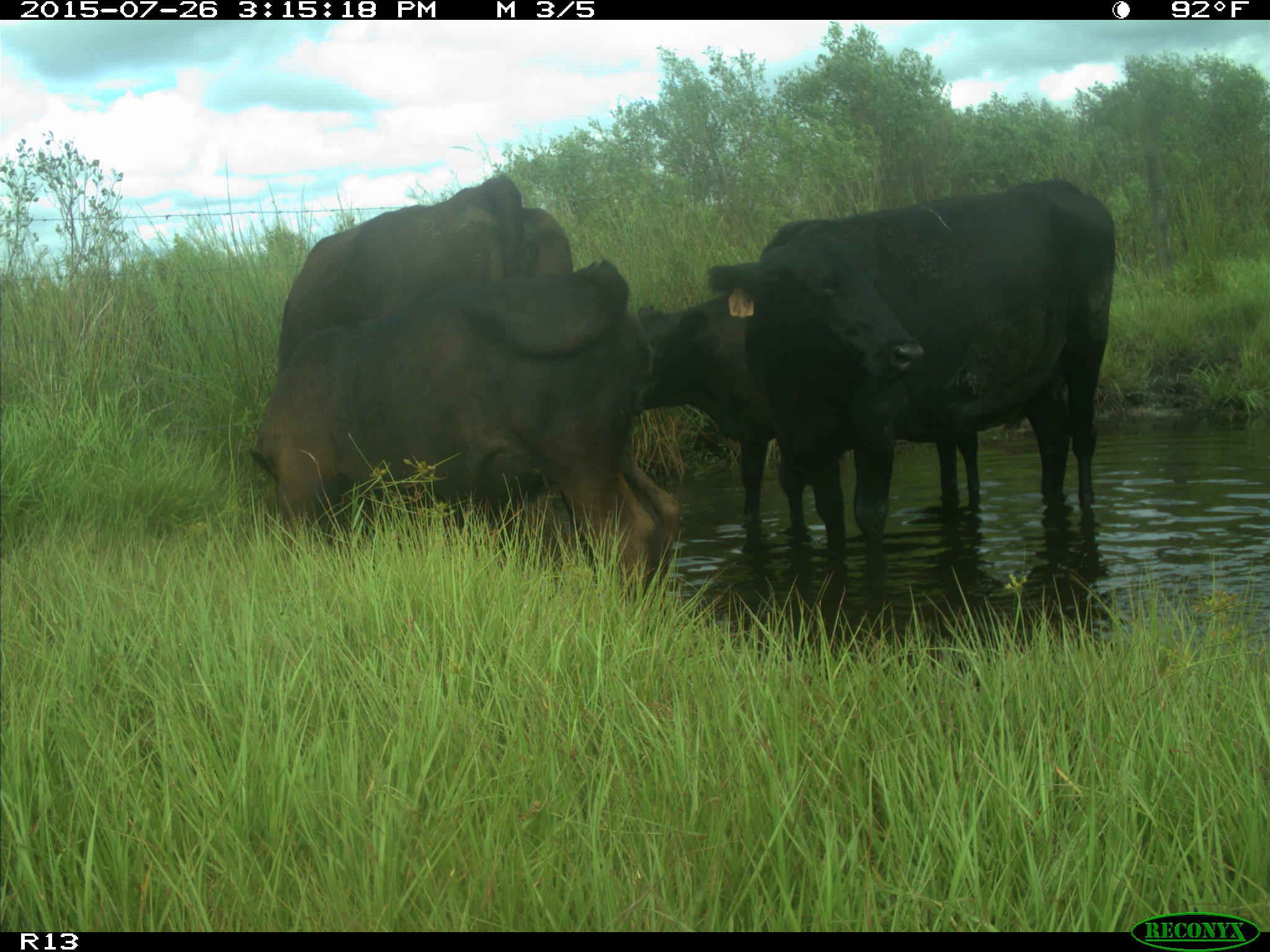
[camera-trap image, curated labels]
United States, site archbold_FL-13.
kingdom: Animalia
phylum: Chordata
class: Mammalia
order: Artiodactyla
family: Bovidae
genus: Bos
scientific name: Bos taurus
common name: domestic cow